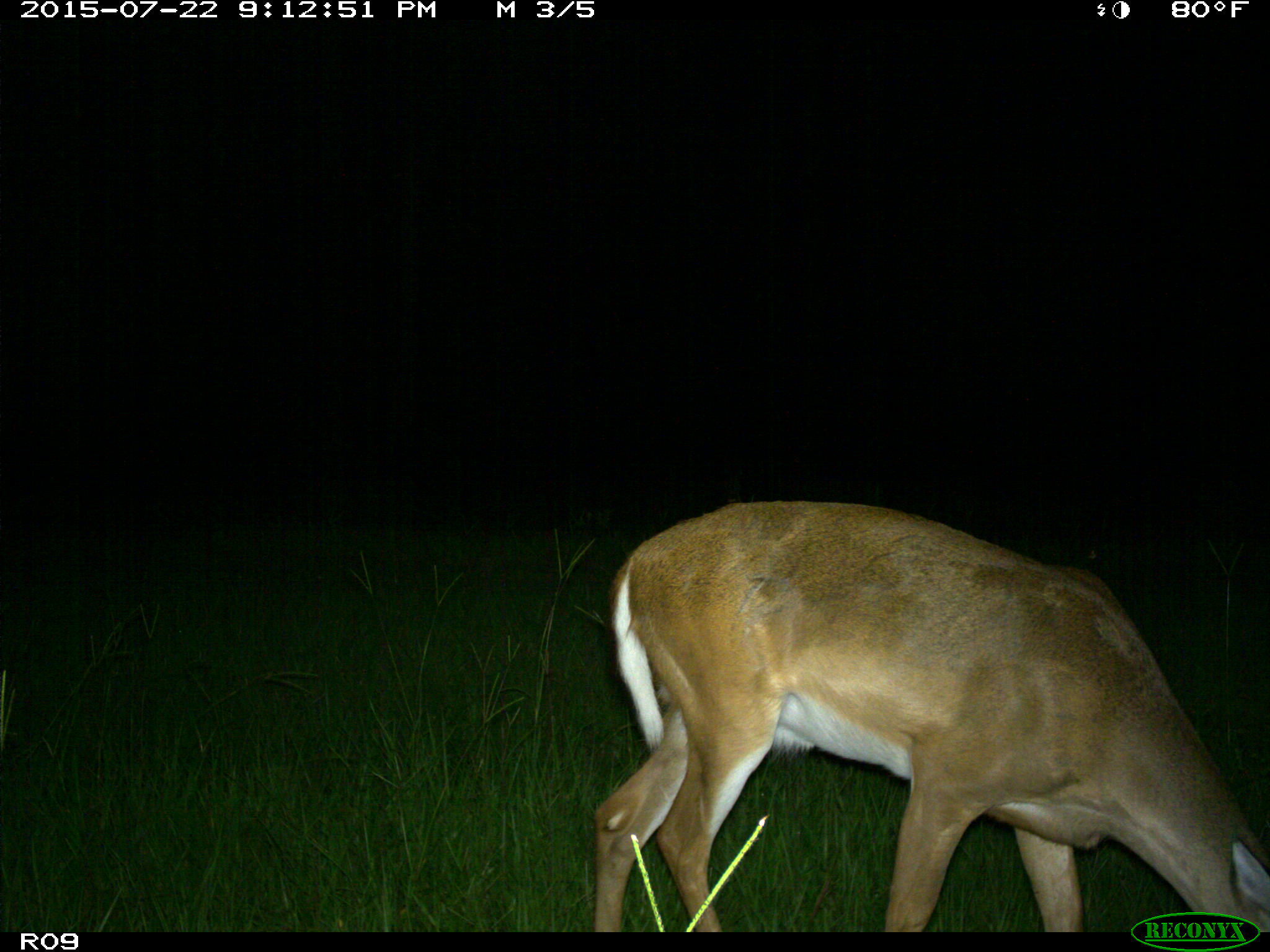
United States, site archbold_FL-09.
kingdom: Animalia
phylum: Chordata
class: Mammalia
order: Artiodactyla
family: Cervidae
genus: Odocoileus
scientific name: Odocoileus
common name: deer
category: unidentified deer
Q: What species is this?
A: Unidentified deer (deer) (Odocoileus).